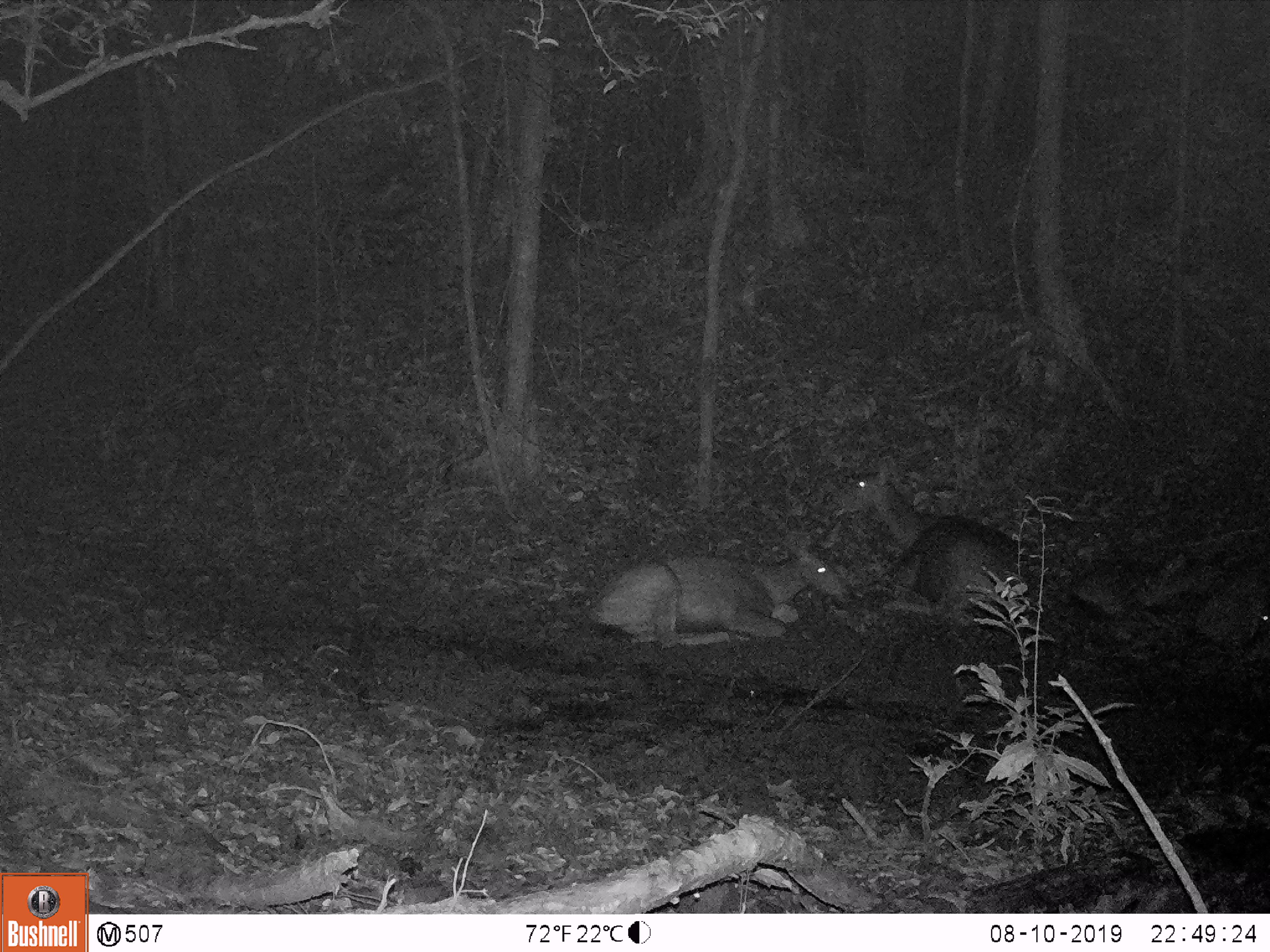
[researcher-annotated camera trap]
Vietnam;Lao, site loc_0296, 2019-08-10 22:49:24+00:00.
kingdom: Animalia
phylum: Chordata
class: Mammalia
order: Artiodactyla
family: Cervidae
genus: Rusa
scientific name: Rusa unicolor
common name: sambar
Sambar (Rusa unicolor). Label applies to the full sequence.